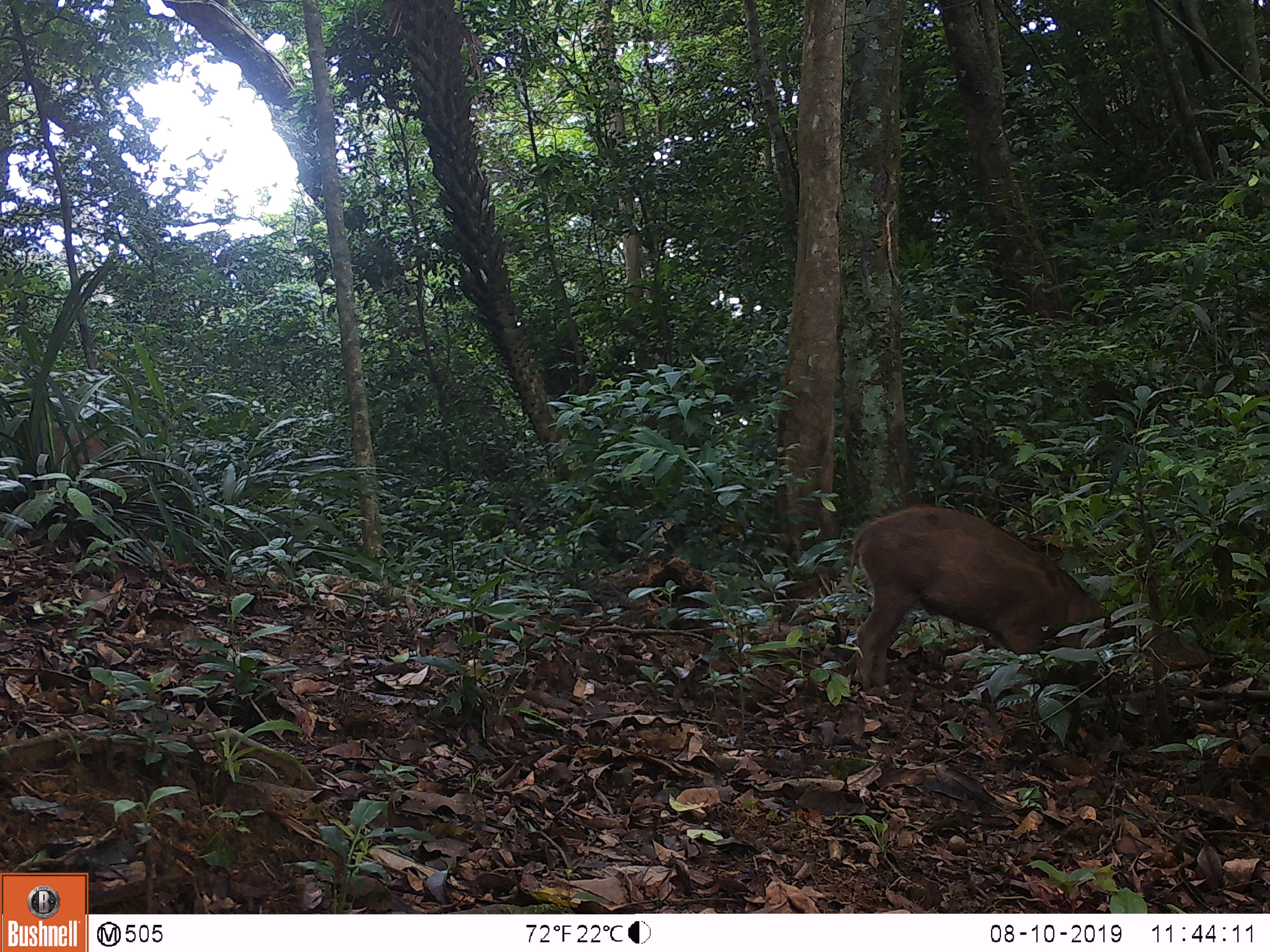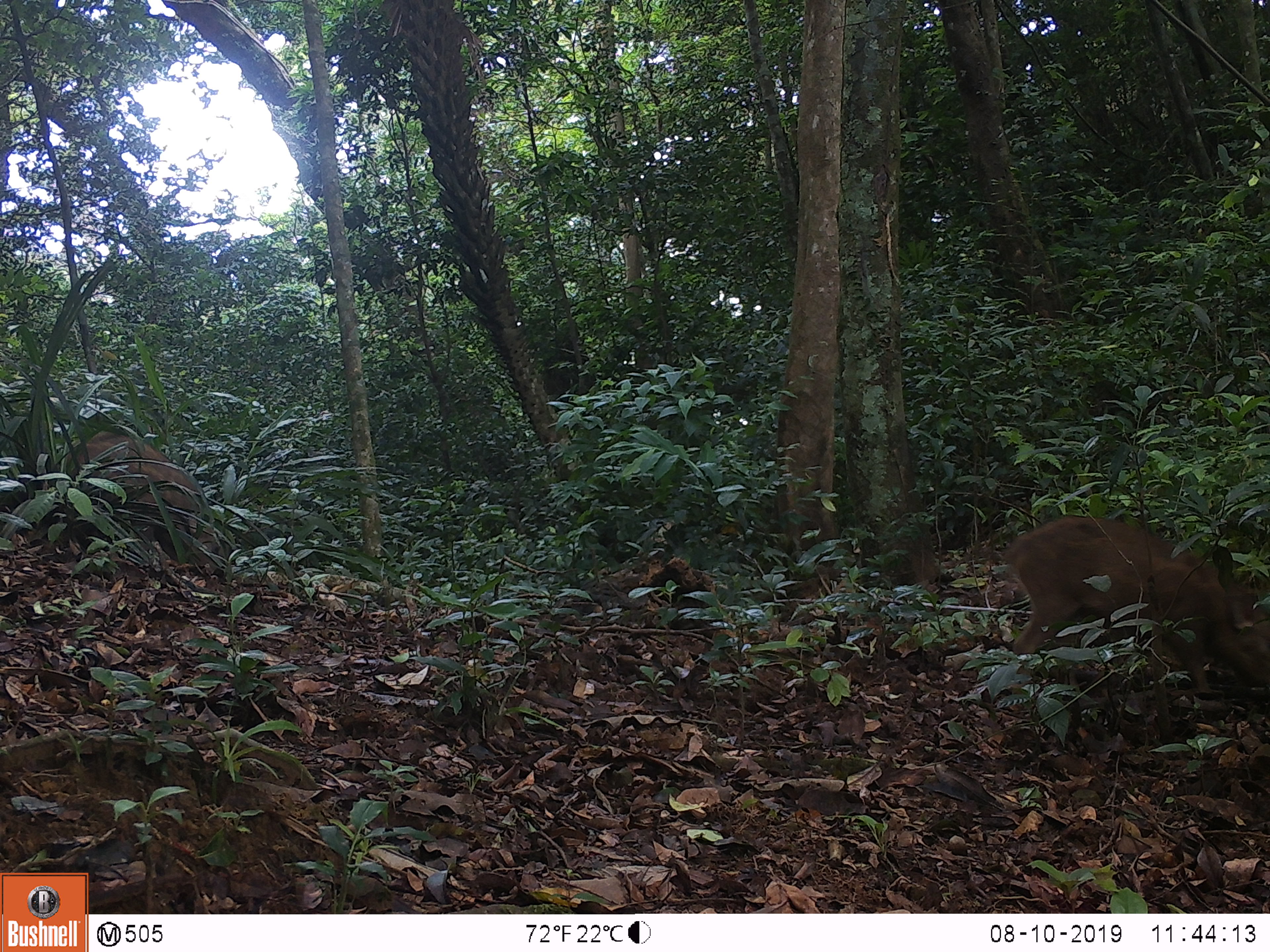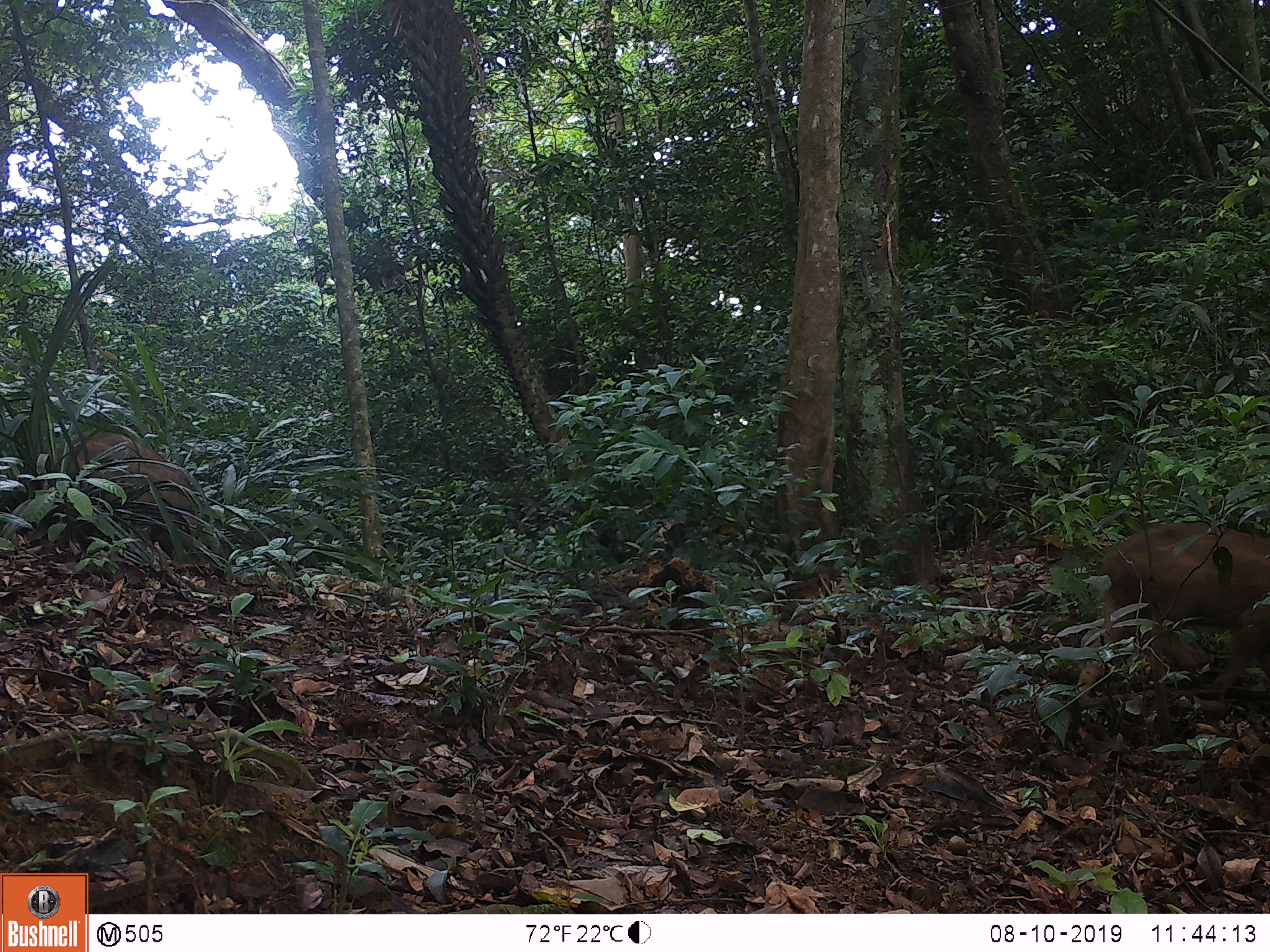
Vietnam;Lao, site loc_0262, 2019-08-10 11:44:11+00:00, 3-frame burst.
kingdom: Animalia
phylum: Chordata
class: Mammalia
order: Artiodactyla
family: Suidae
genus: Sus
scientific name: Sus scrofa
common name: eurasian wild pig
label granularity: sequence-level